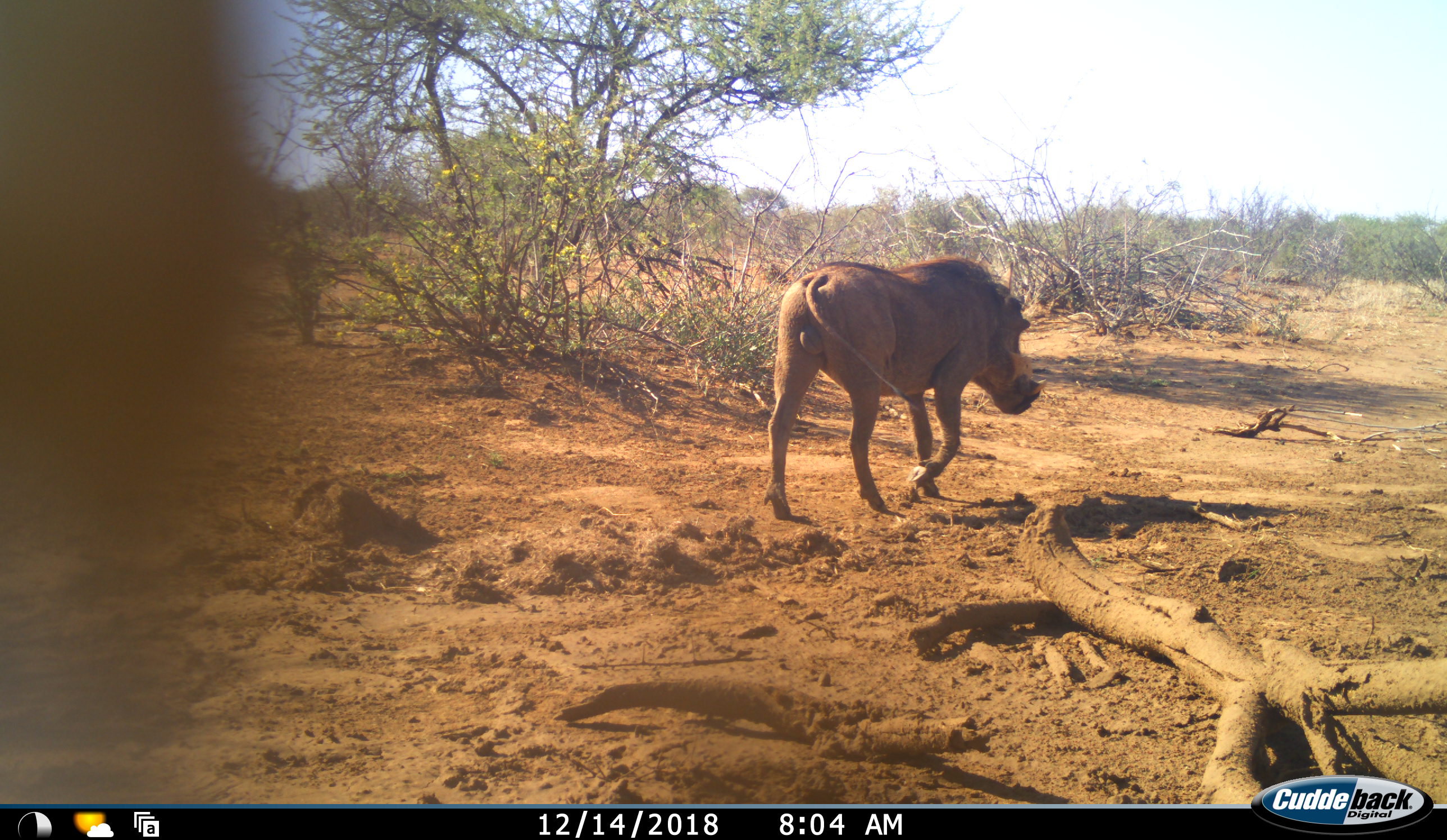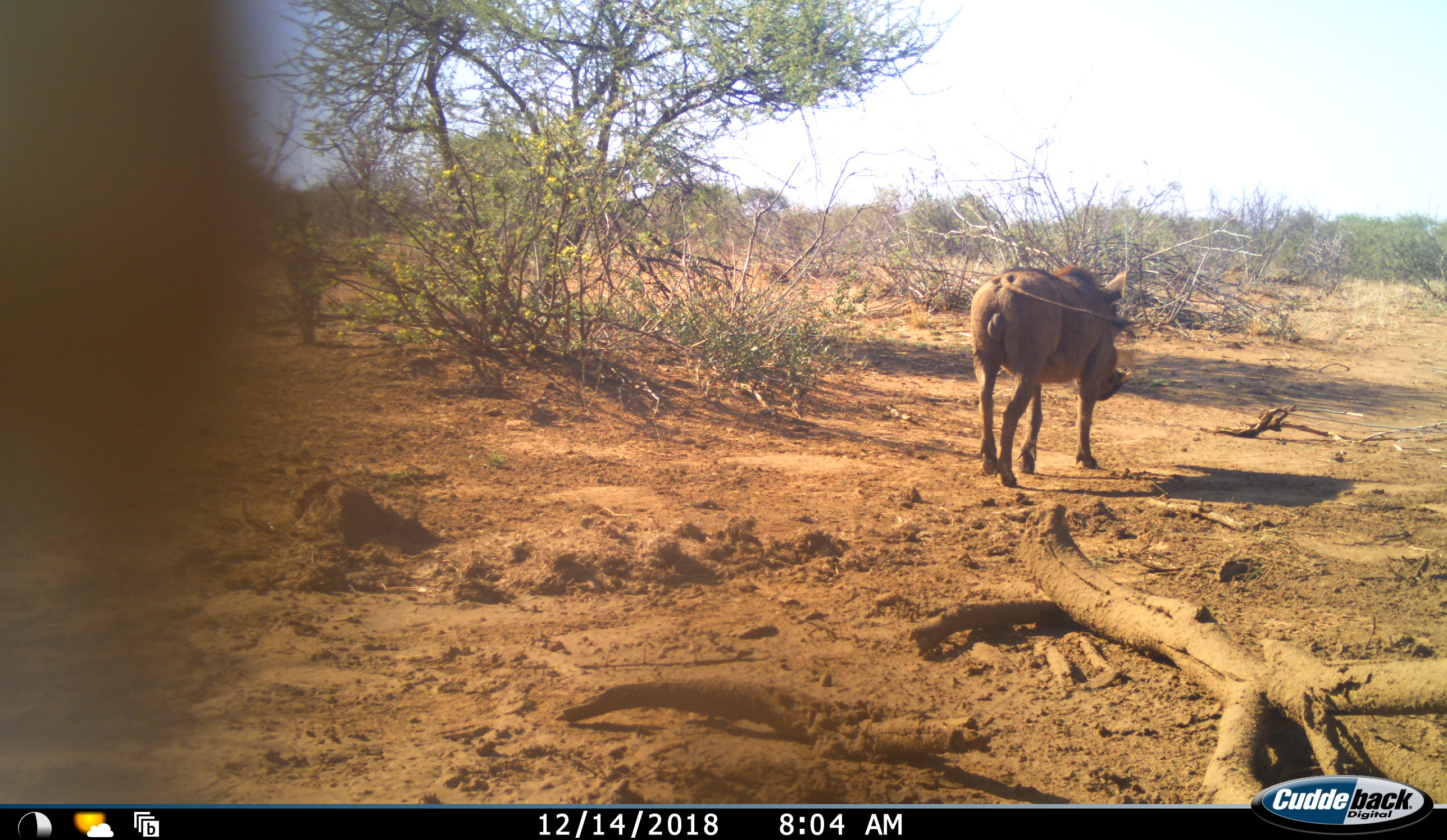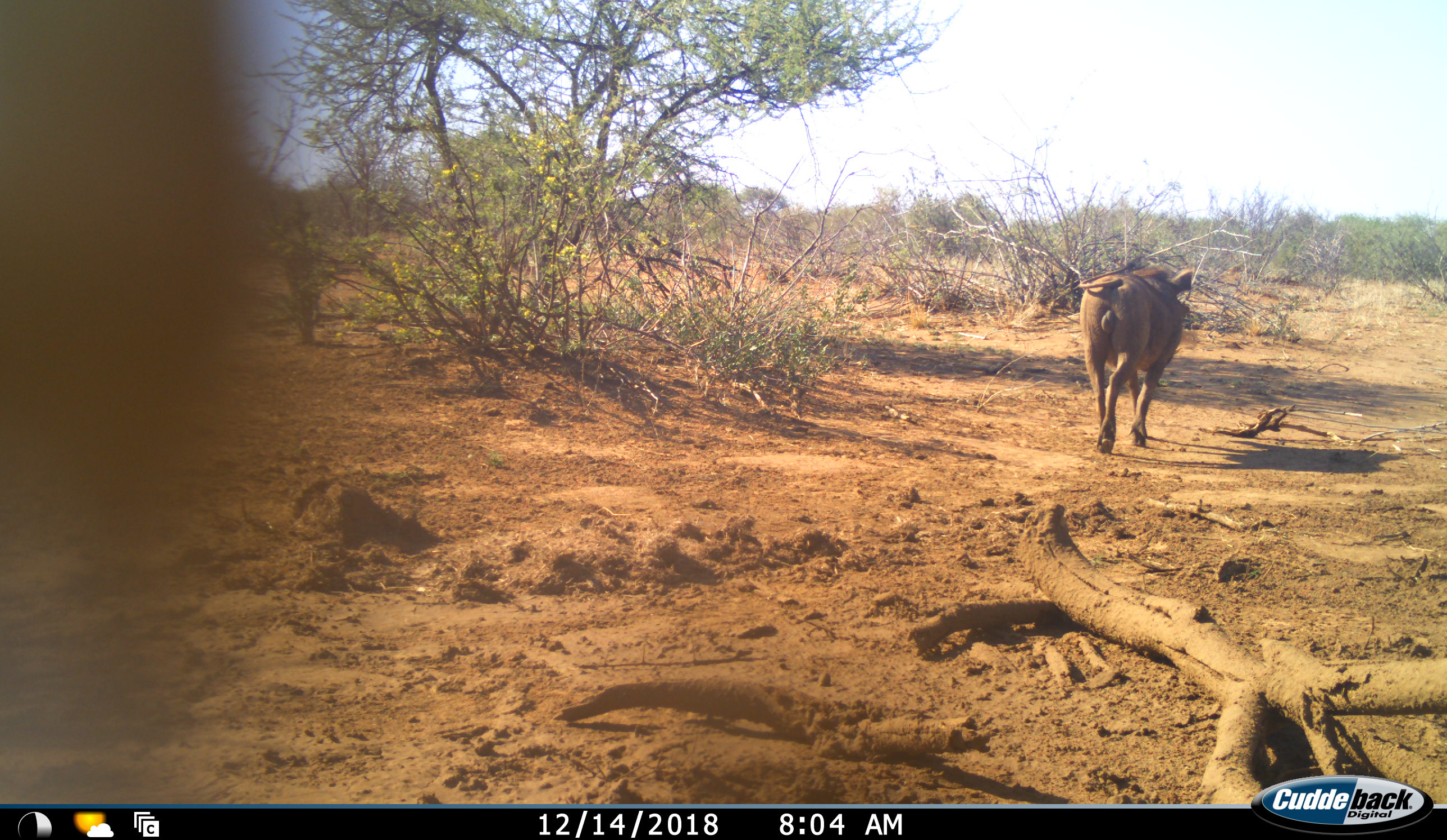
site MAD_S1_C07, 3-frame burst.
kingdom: Animalia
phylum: Chordata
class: Mammalia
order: Artiodactyla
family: Suidae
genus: Phacochoerus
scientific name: Phacochoerus africanus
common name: warthog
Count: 1.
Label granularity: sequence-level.